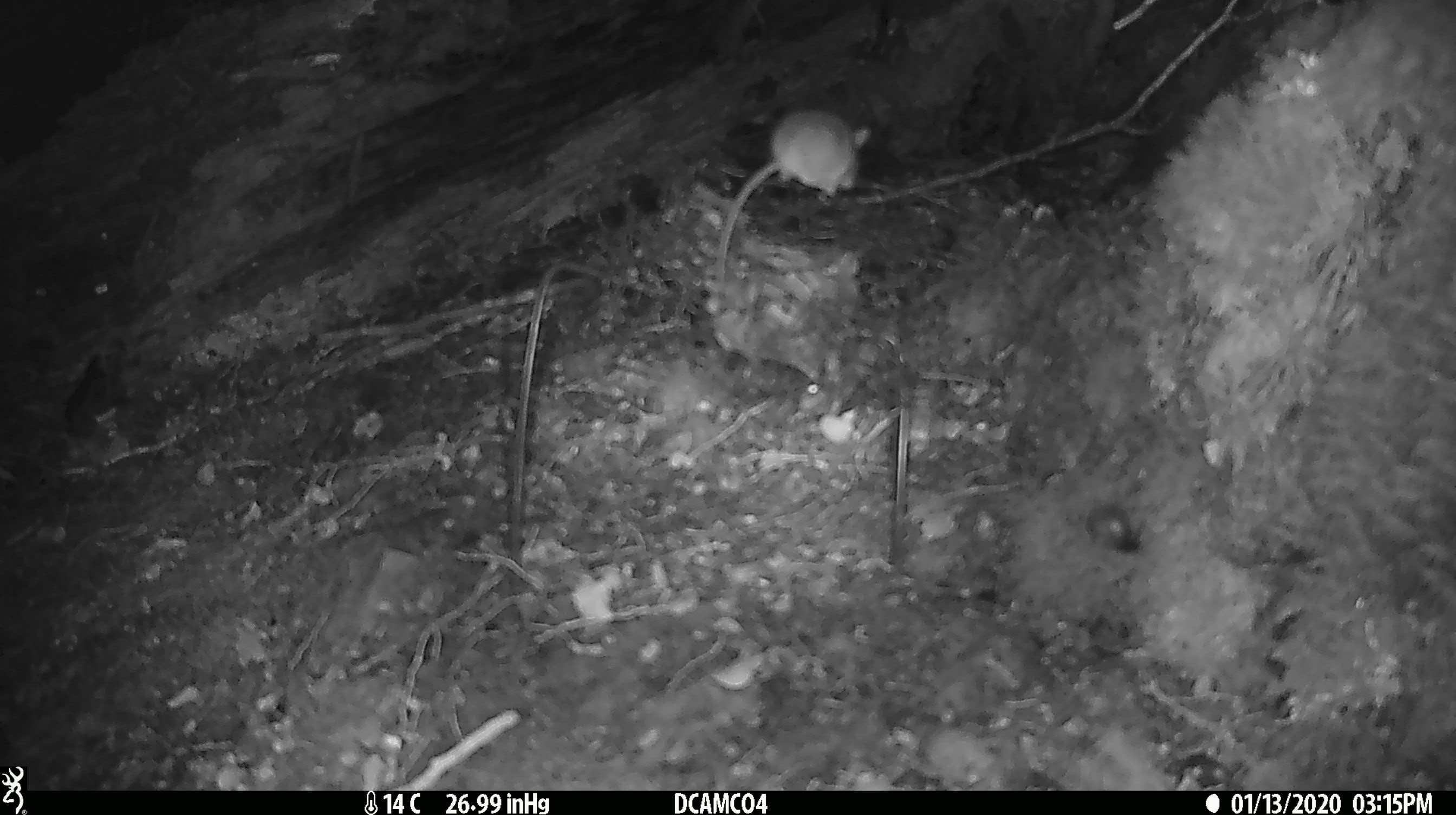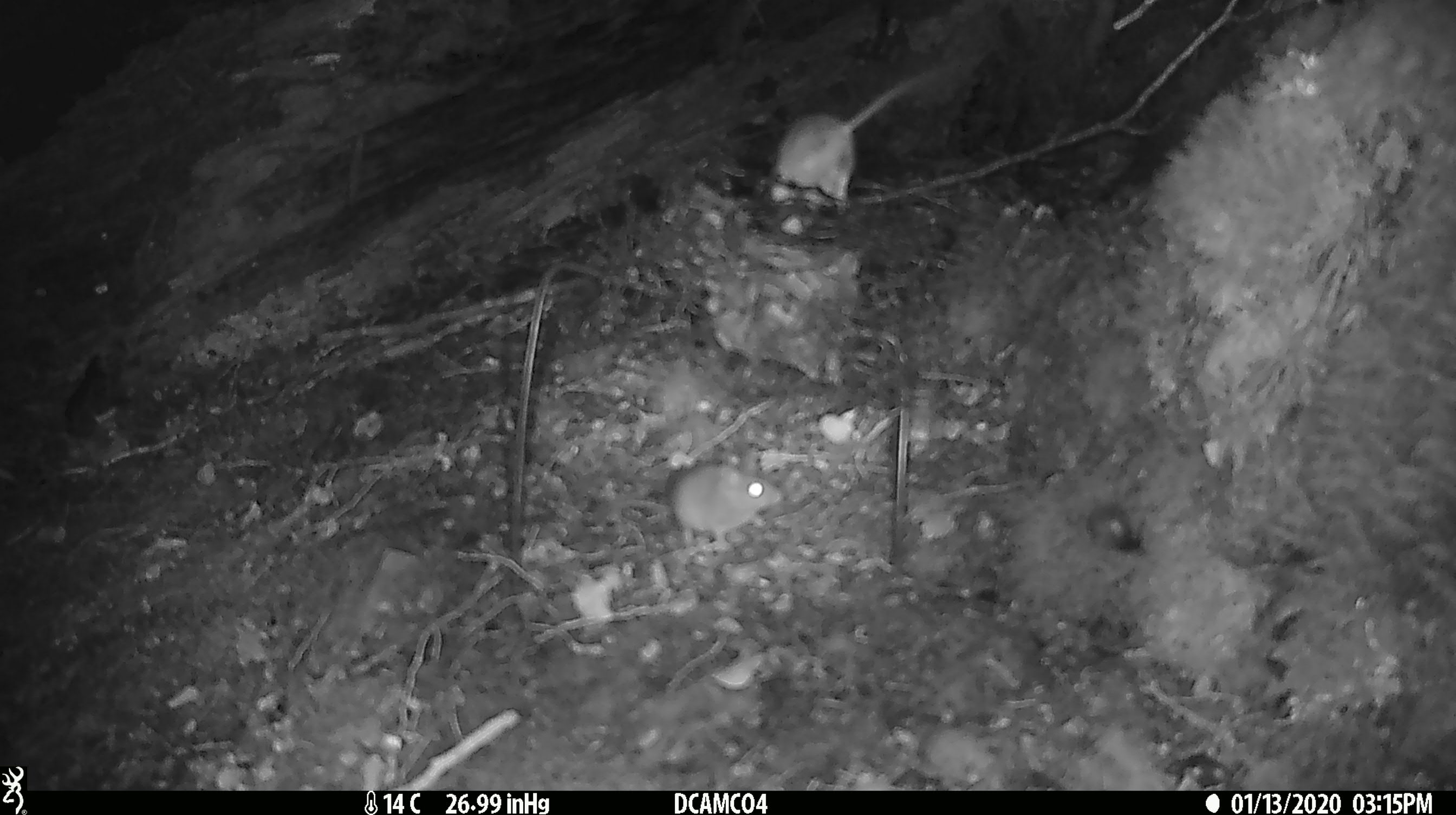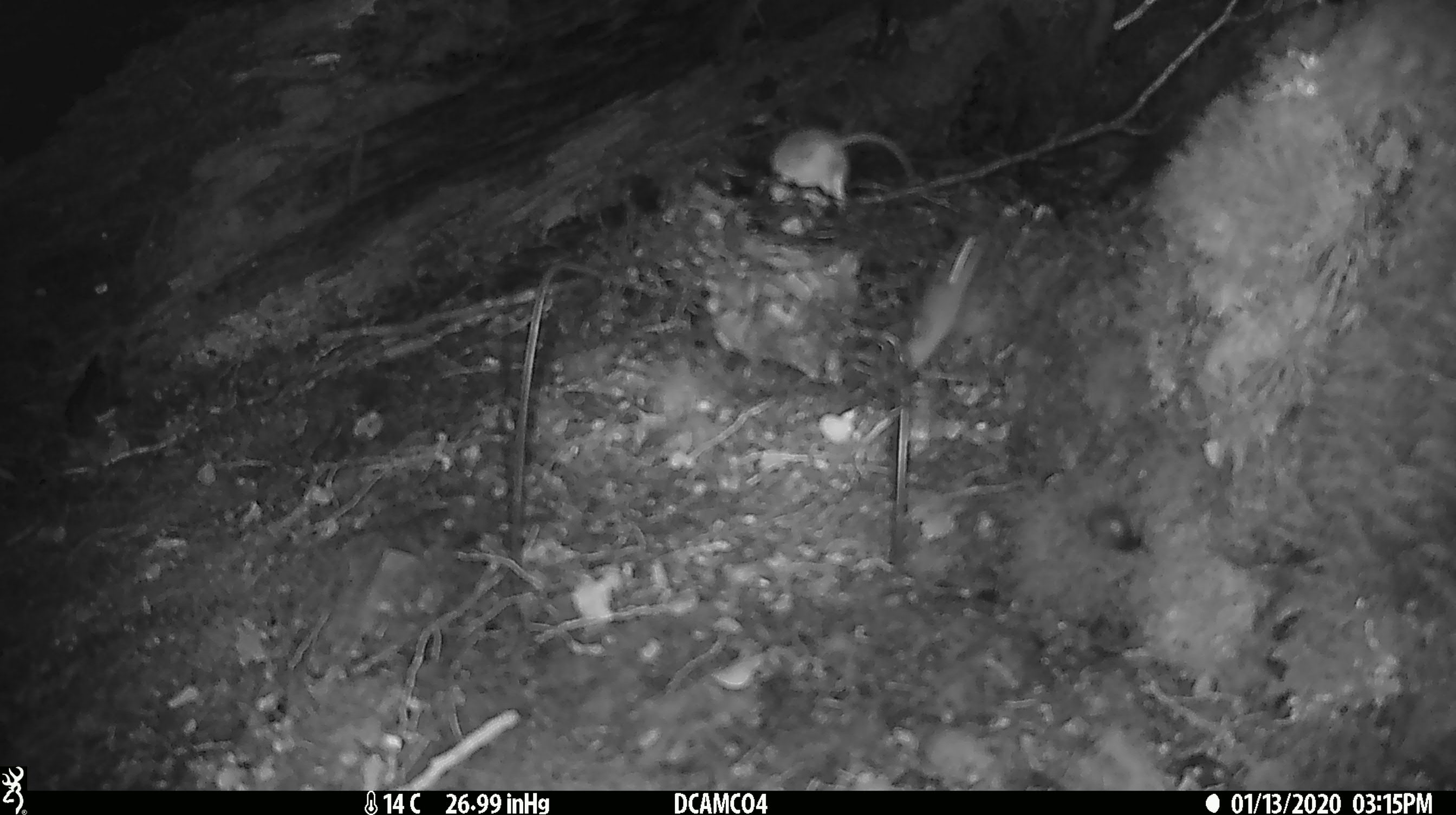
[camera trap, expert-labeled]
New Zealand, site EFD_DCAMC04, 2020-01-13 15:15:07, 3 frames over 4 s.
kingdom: Animalia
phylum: Chordata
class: Mammalia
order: Rodentia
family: Muridae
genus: Mus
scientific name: Mus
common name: mouse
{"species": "mouse (Mus)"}